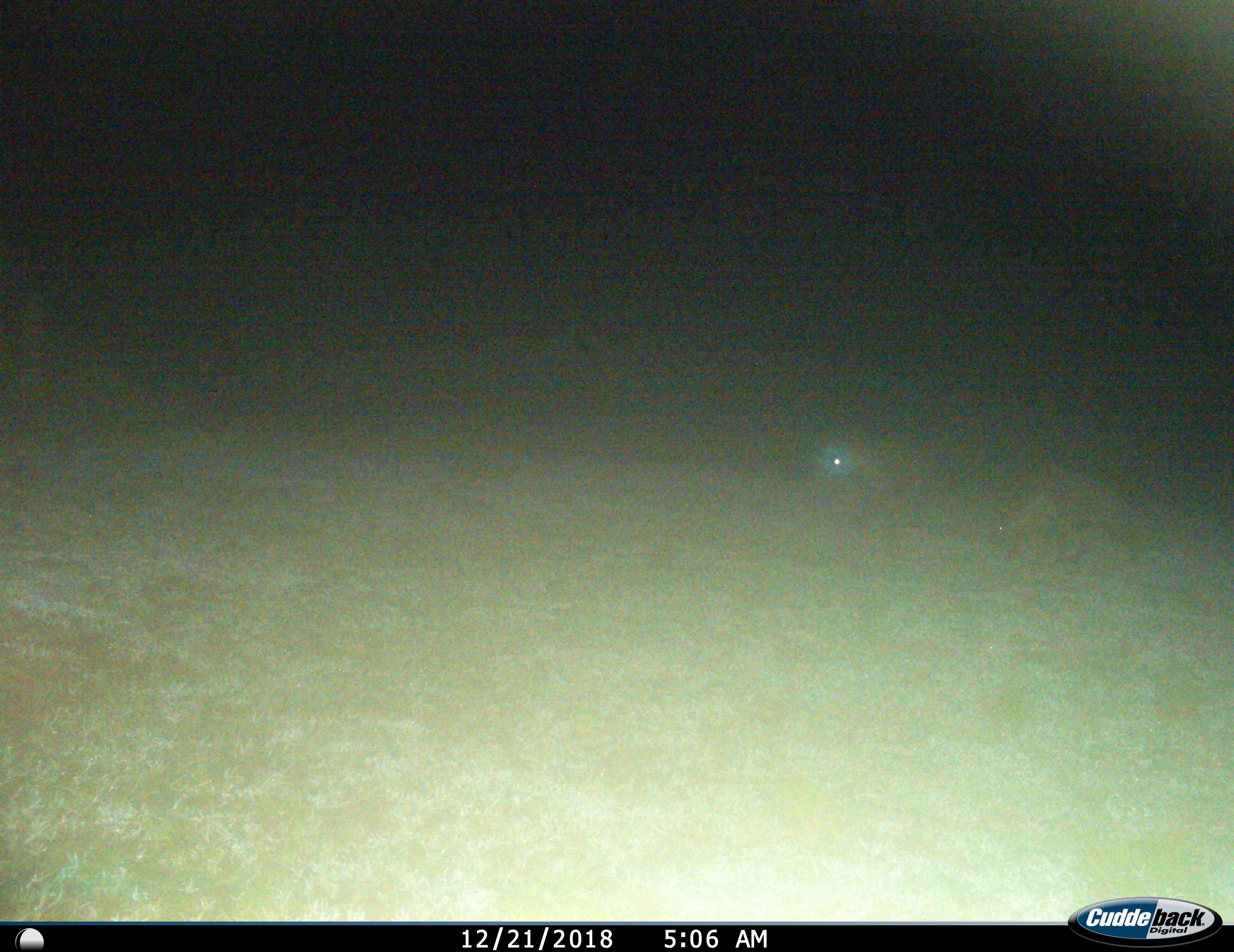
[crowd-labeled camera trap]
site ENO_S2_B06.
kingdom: Animalia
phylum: Chordata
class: Mammalia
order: Carnivora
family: Hyaenidae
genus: Crocuta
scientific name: Crocuta crocuta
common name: spotted hyena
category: hyenaspotted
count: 2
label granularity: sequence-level